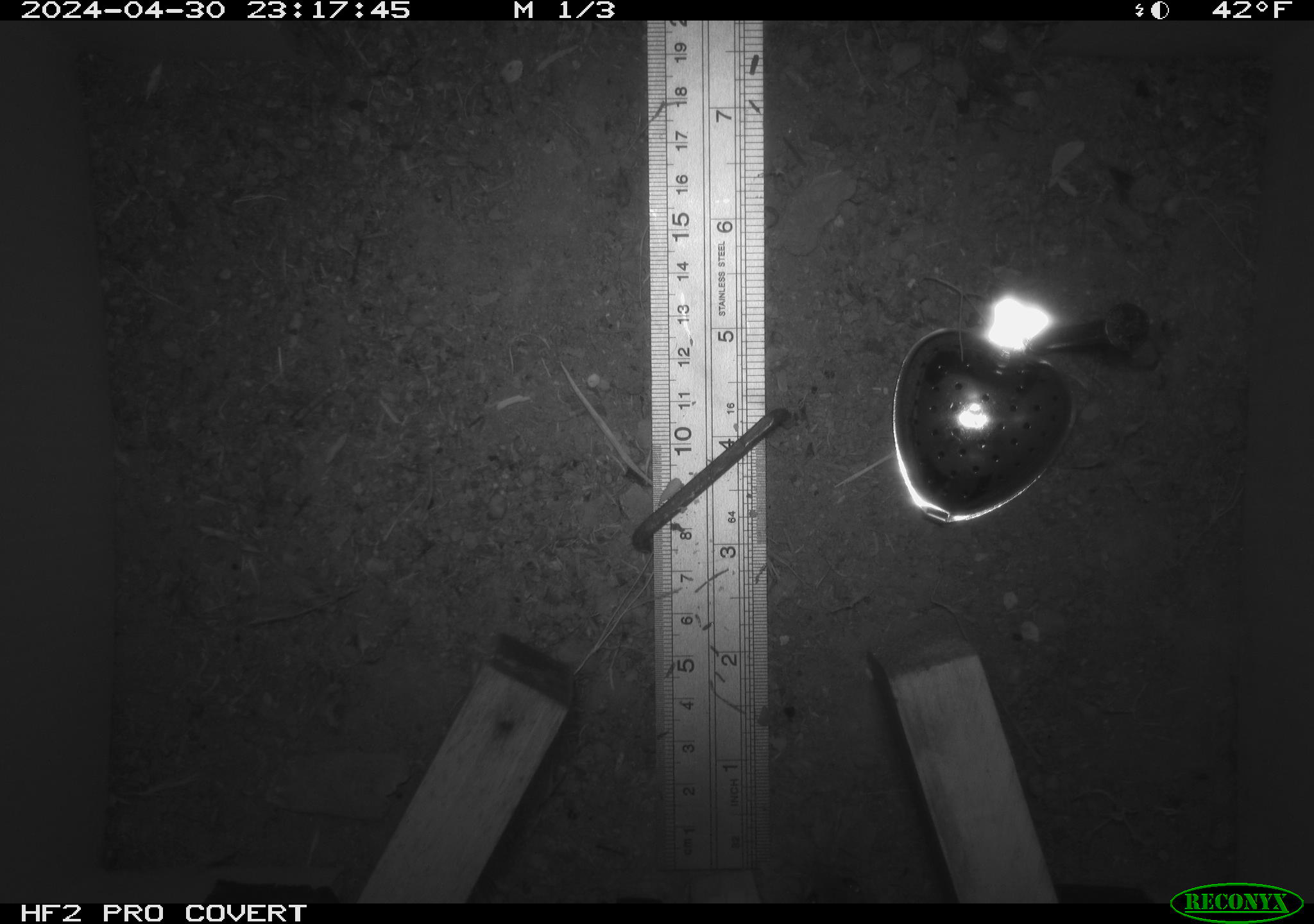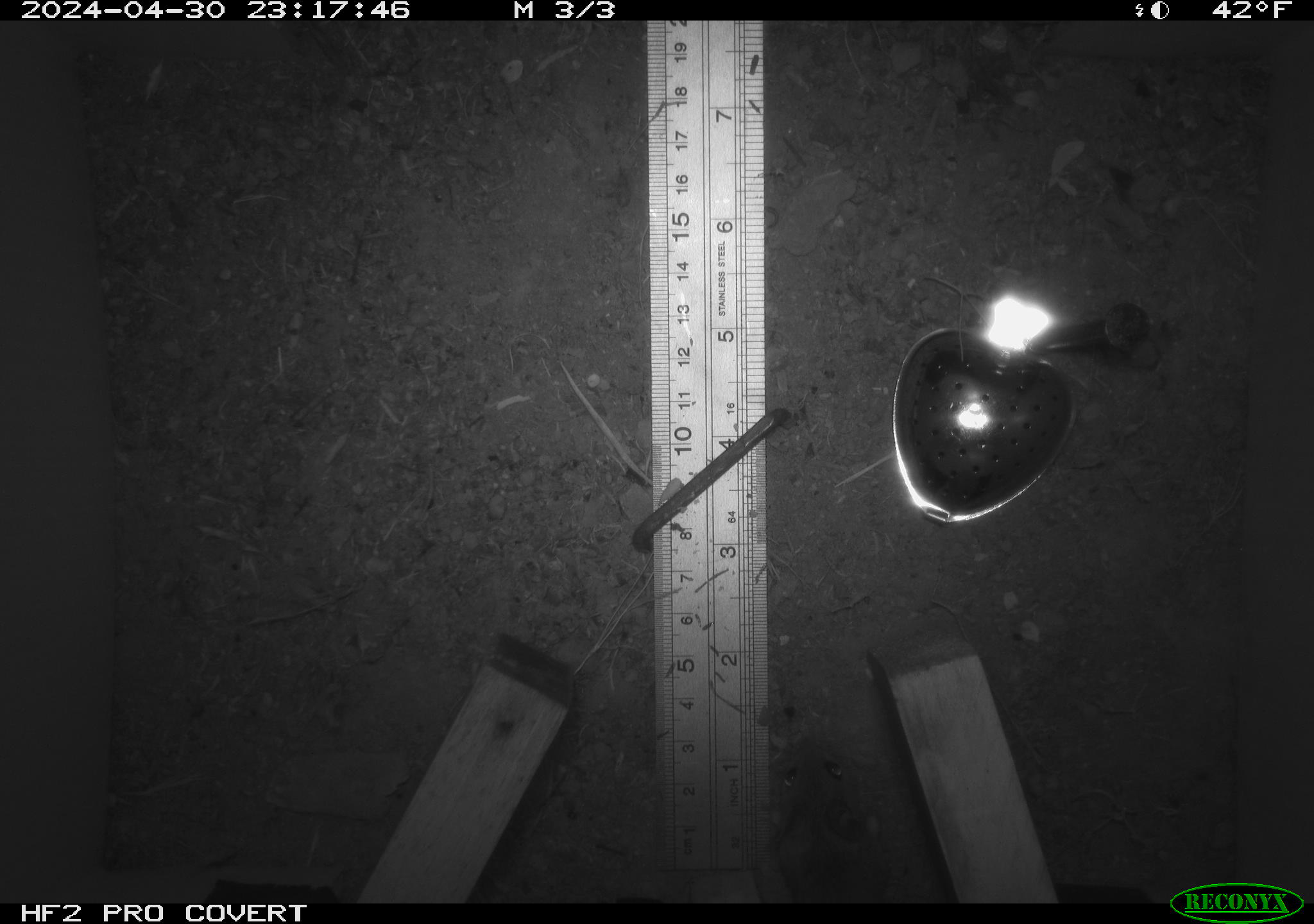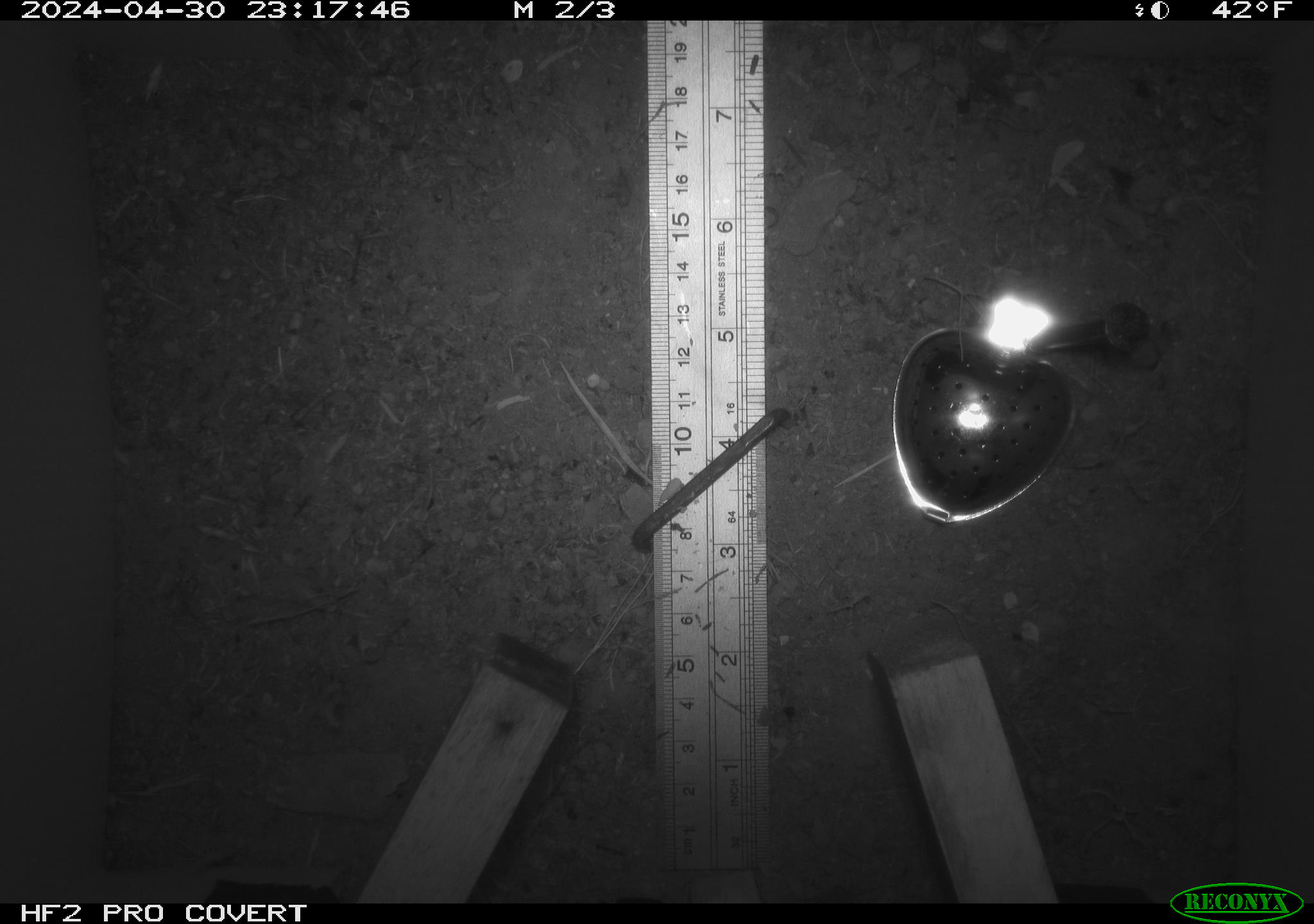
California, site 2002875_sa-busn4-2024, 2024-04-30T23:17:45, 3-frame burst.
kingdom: Animalia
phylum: Chordata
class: Mammalia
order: Rodentia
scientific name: Rodentia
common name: rodent